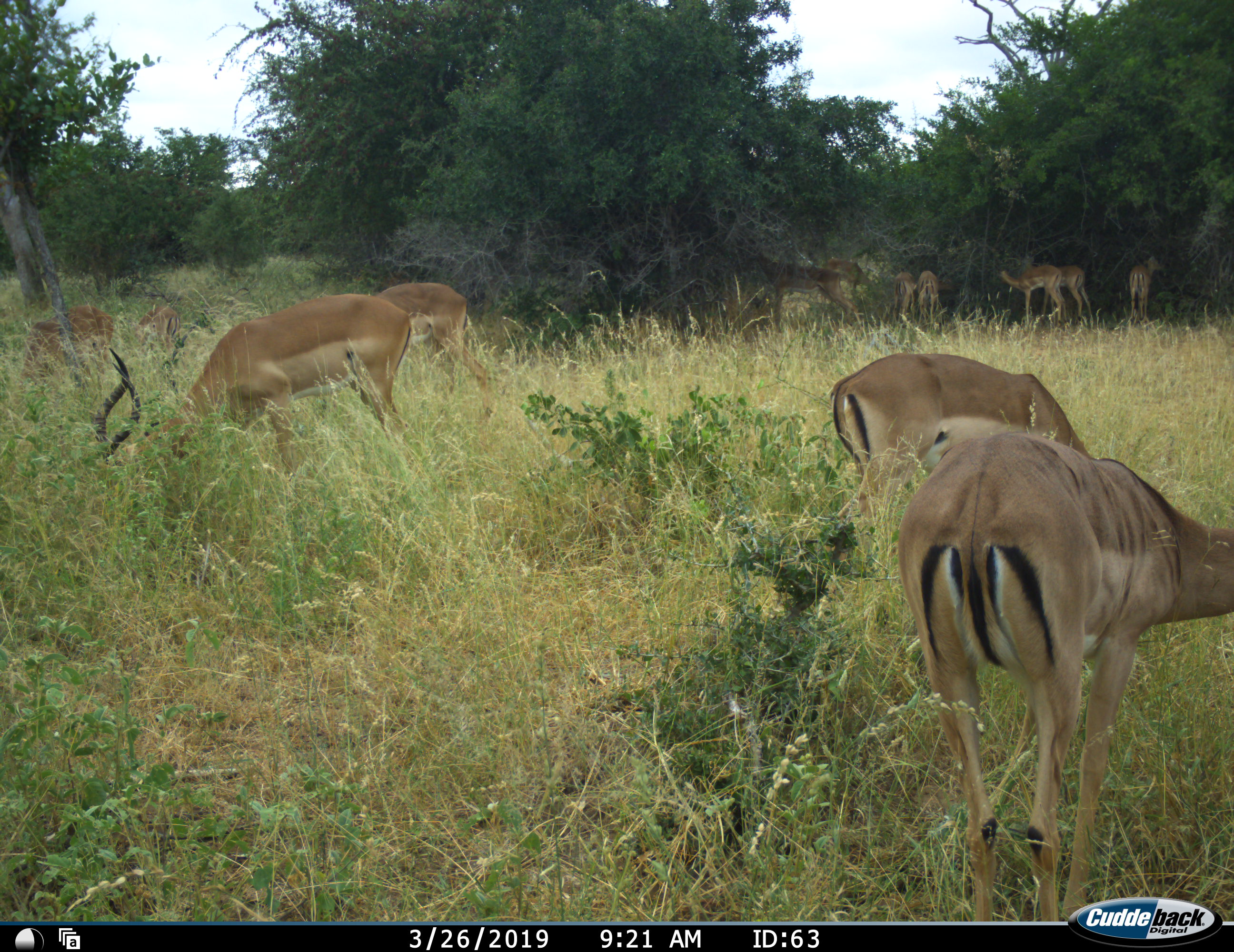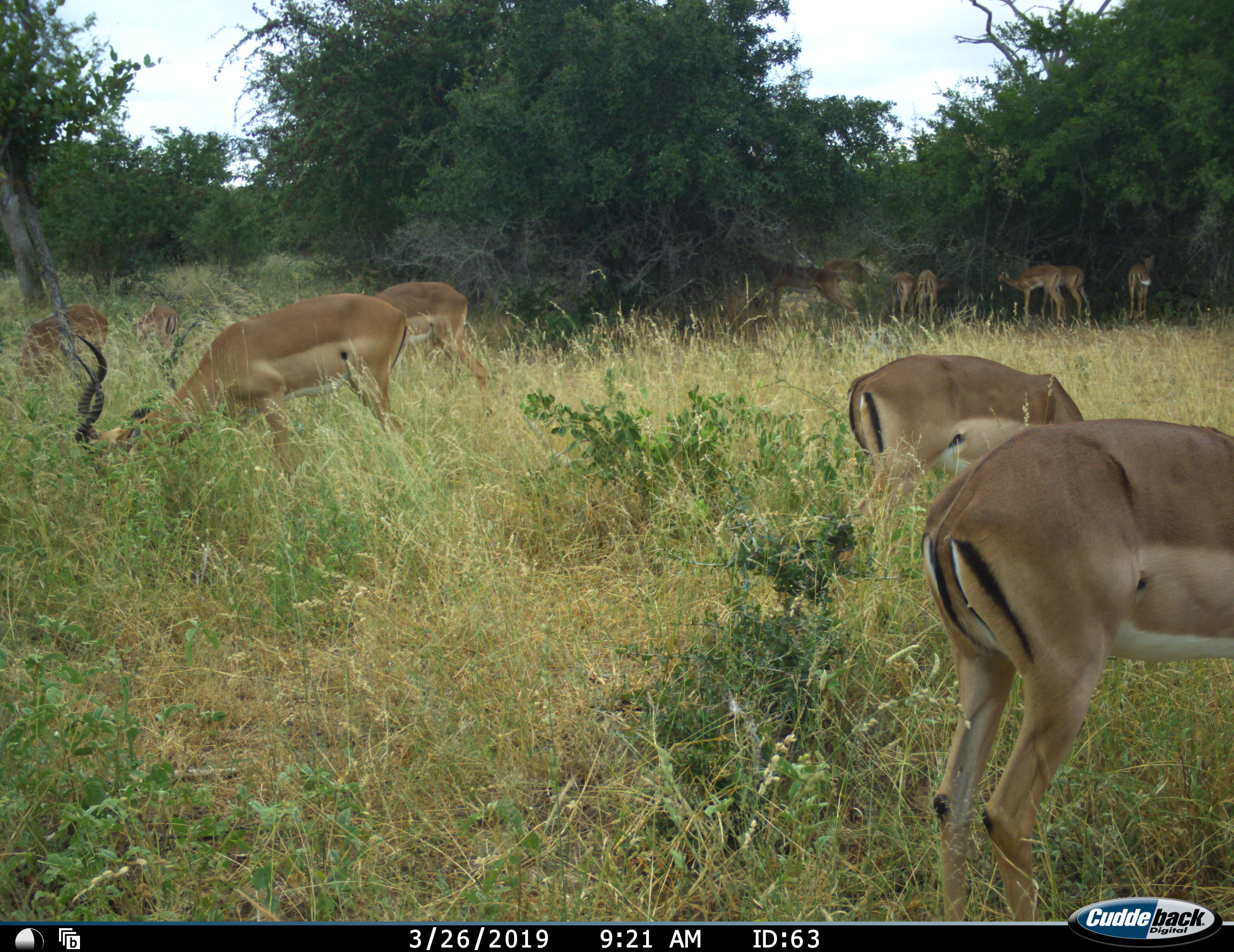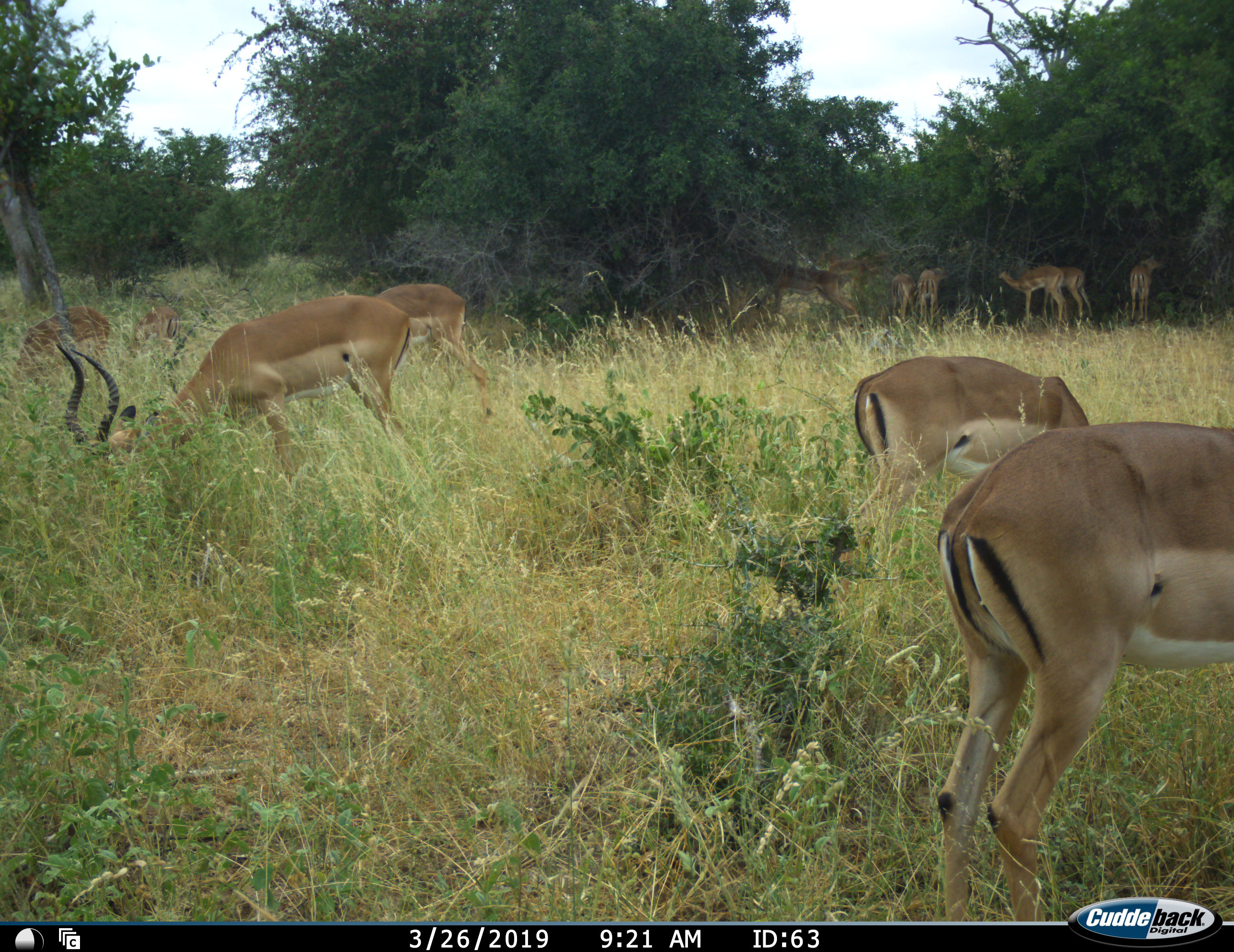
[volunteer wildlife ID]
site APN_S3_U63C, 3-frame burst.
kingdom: Animalia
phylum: Chordata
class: Mammalia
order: Artiodactyla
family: Bovidae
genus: Aepyceros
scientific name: Aepyceros melampus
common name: impala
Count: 11-50.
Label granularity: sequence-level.